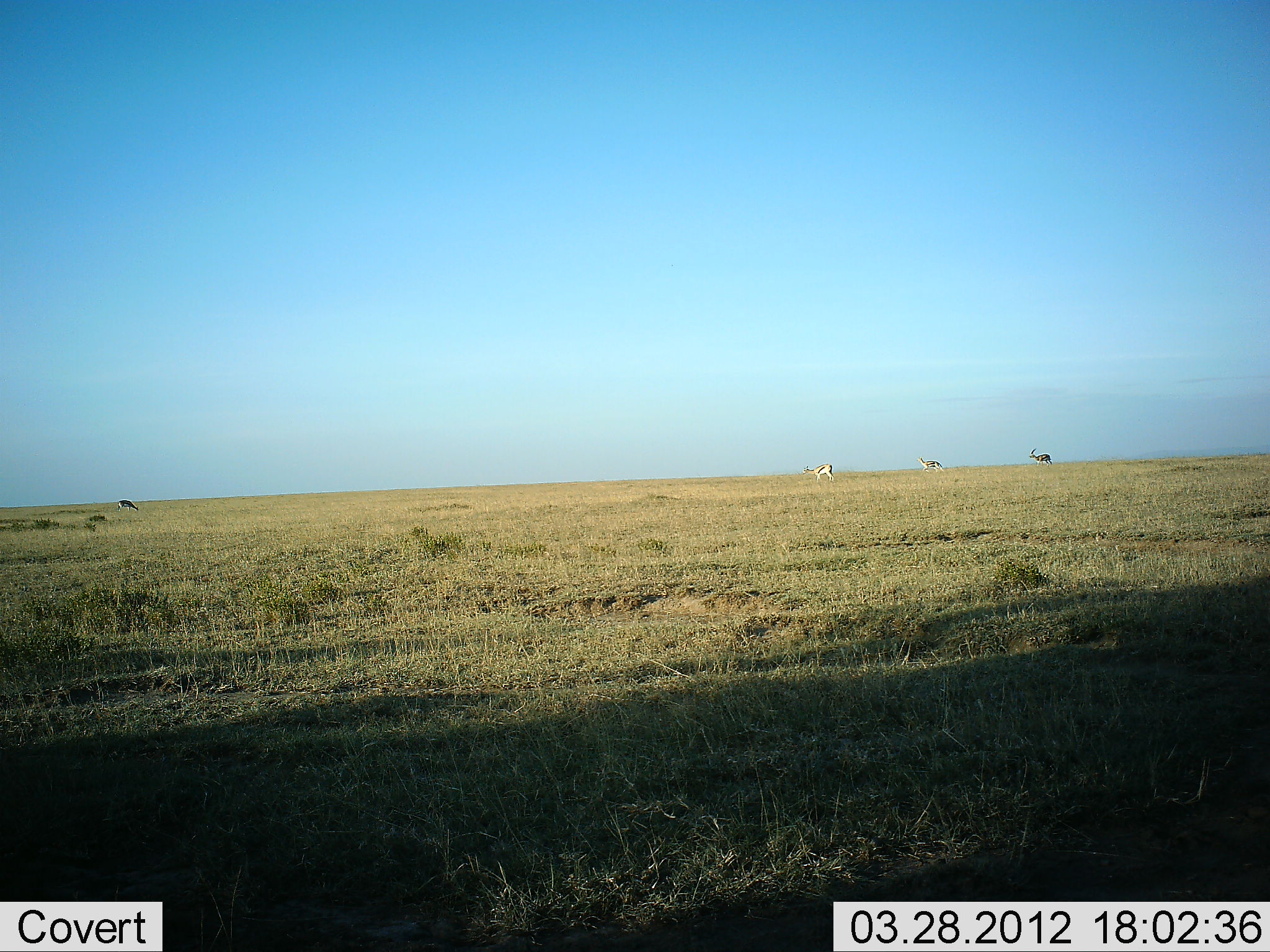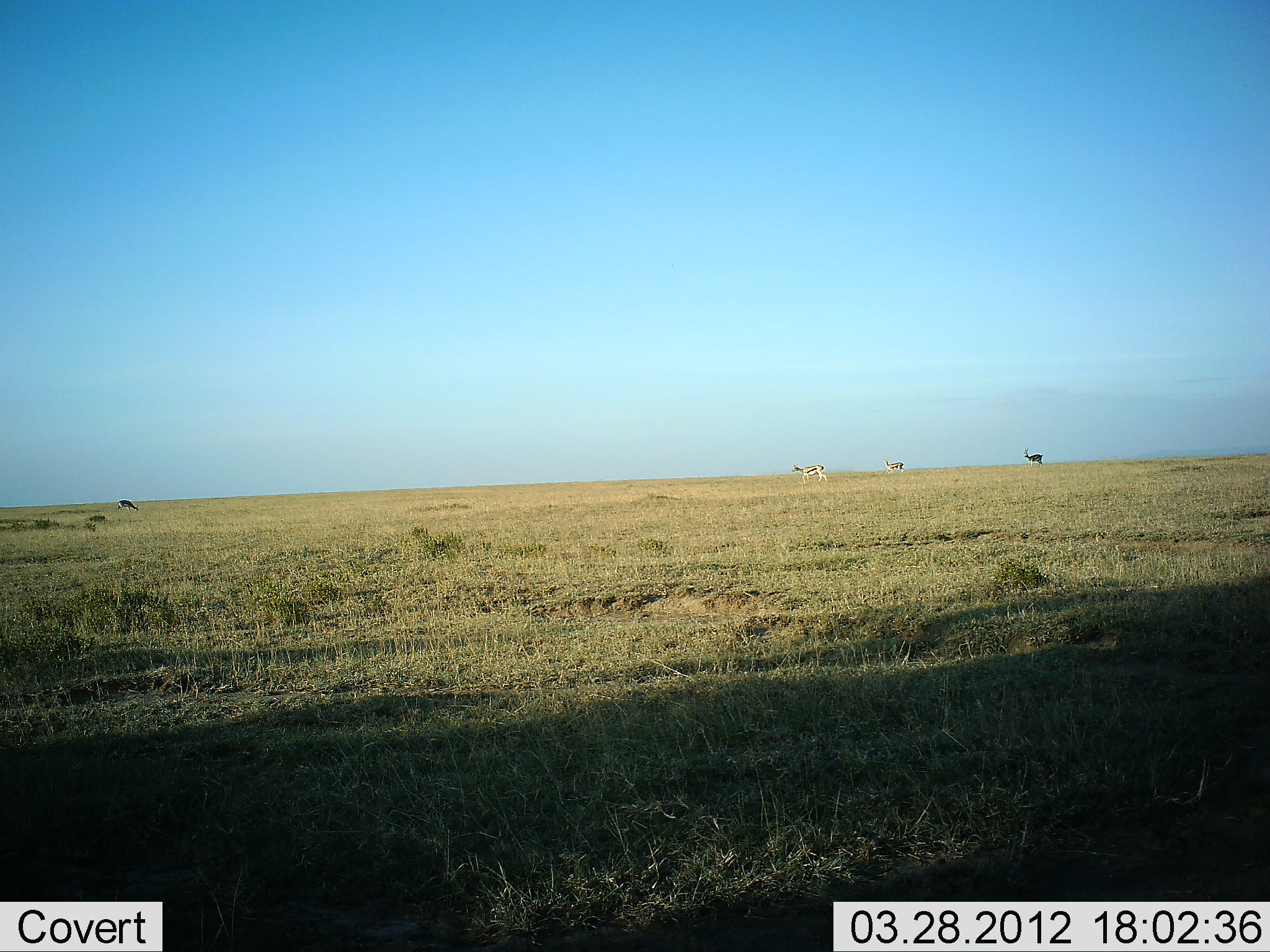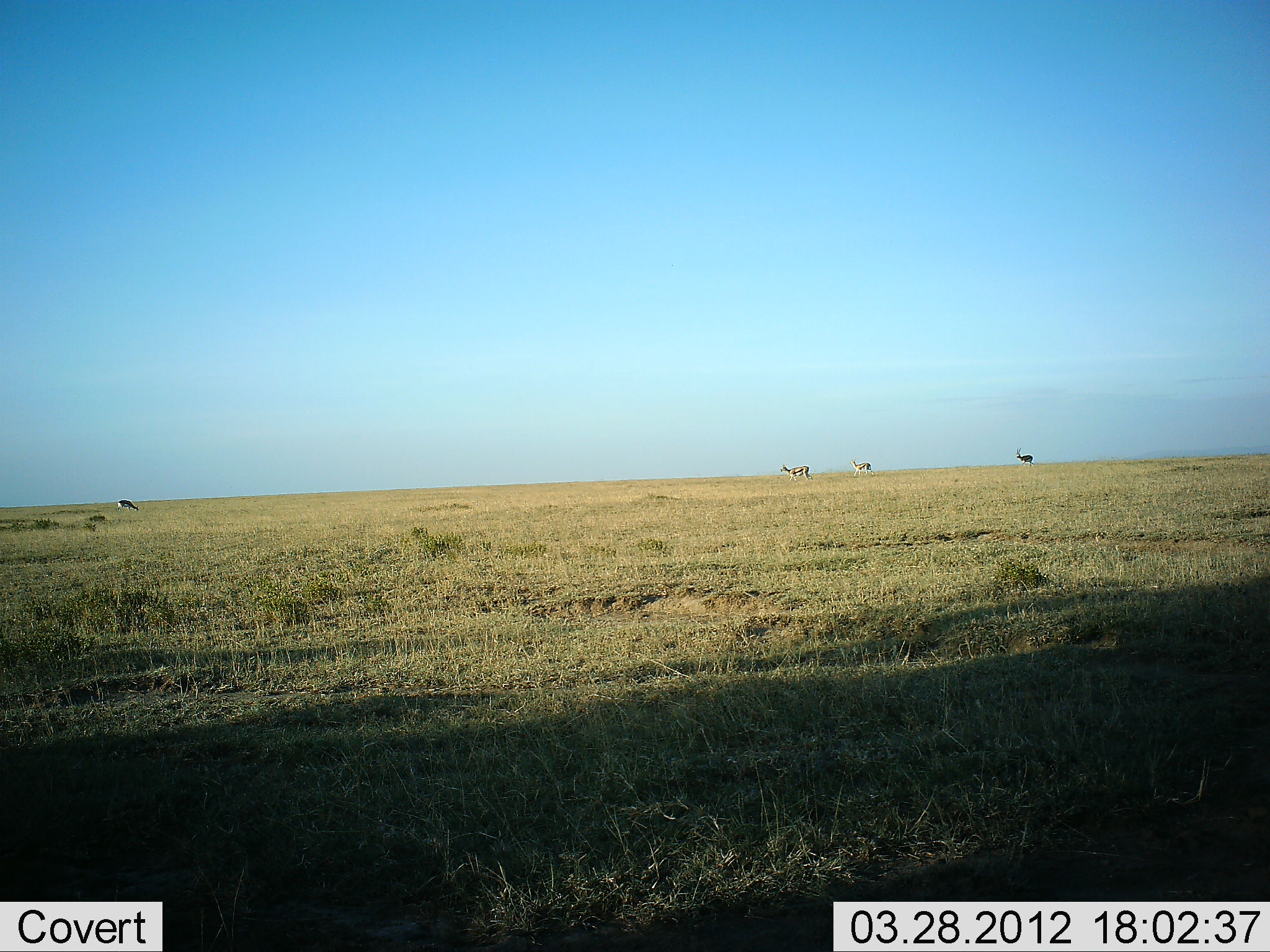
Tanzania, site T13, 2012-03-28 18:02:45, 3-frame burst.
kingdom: Animalia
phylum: Chordata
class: Mammalia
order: Artiodactyla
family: Bovidae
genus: Eudorcas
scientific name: Eudorcas thomsonii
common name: thomson's gazelle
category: gazellethomsons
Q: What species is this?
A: Gazellethomsons (thomson's gazelle) (Eudorcas thomsonii).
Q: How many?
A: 4.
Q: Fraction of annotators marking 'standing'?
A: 20%.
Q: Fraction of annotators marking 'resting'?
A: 0%.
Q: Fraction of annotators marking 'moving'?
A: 93%.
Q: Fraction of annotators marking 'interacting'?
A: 0%.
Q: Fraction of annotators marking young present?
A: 0%.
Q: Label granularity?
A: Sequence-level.